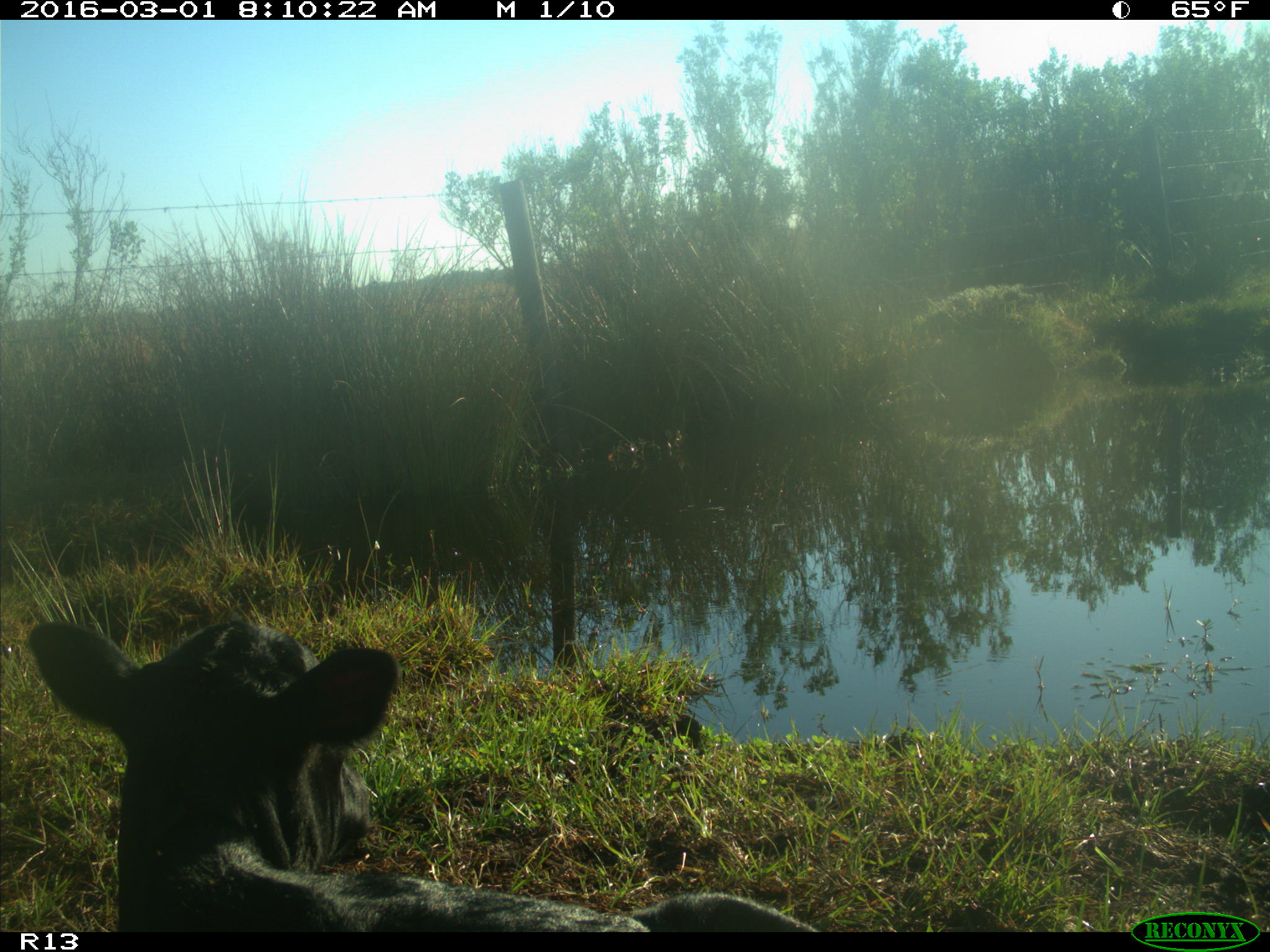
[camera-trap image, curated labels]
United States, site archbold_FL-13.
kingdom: Animalia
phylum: Chordata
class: Mammalia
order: Artiodactyla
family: Bovidae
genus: Bos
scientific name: Bos taurus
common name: domestic cow